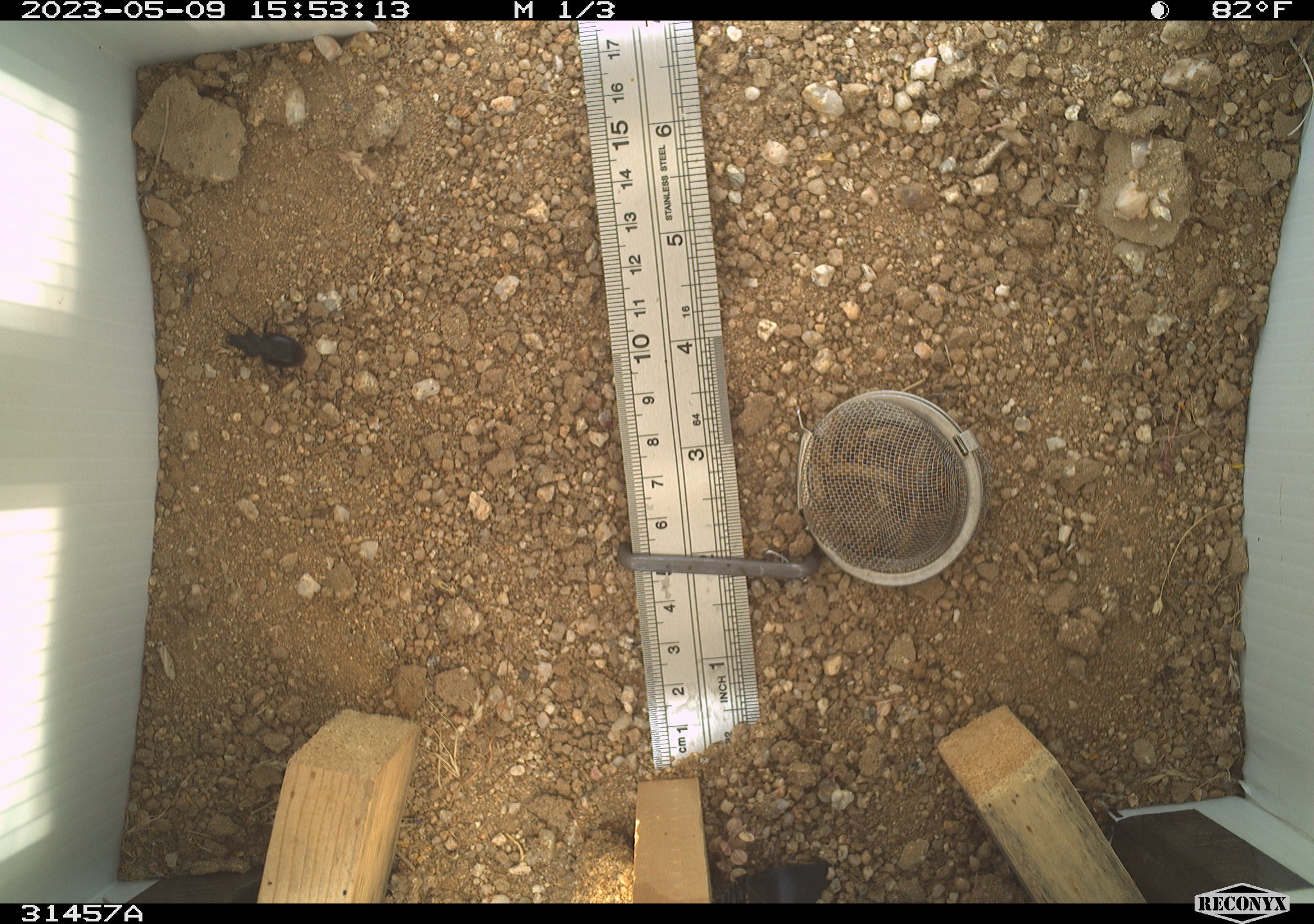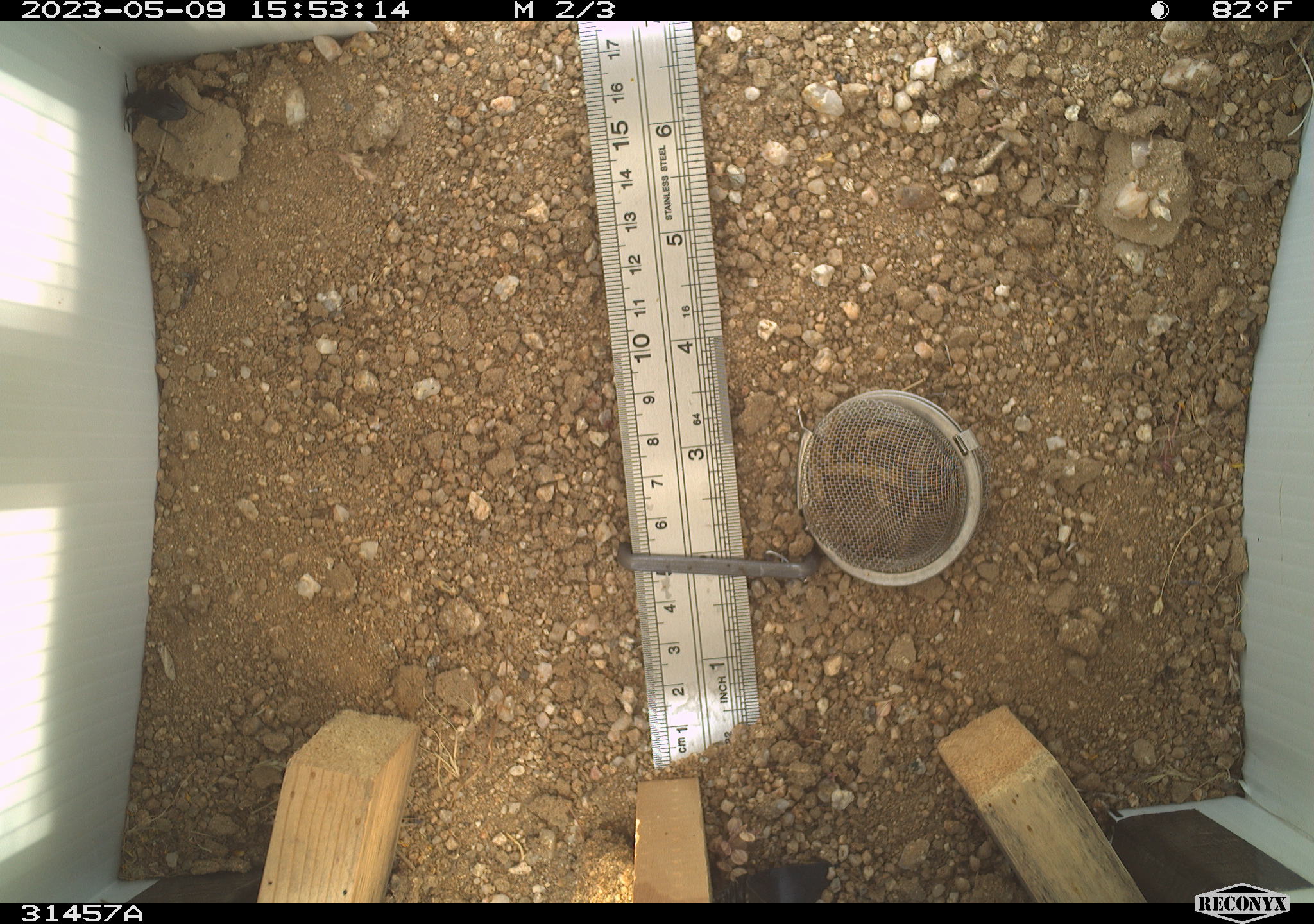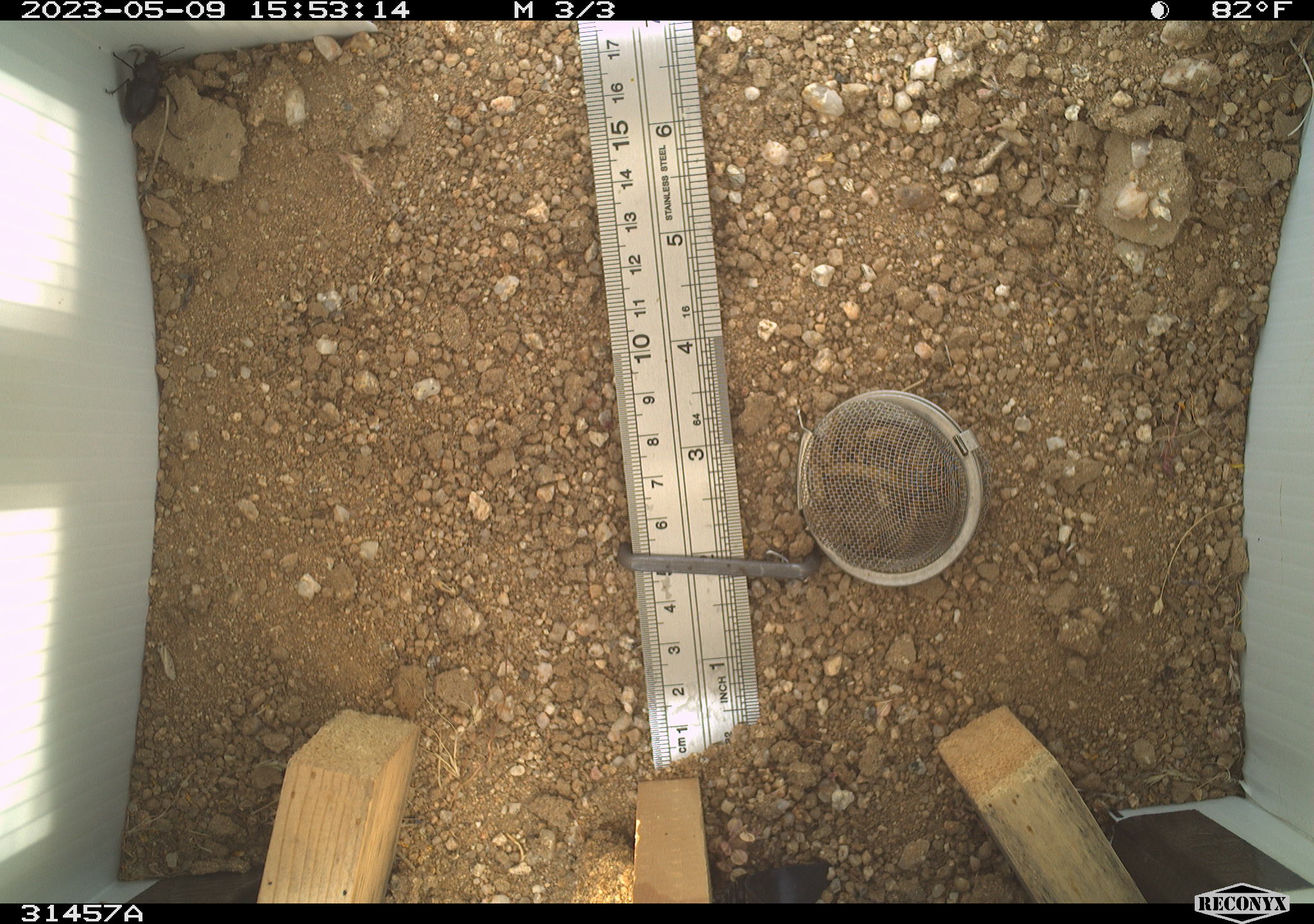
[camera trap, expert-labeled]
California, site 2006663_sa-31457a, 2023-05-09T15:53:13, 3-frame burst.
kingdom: Animalia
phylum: Arthropoda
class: Insecta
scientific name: Insecta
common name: insect